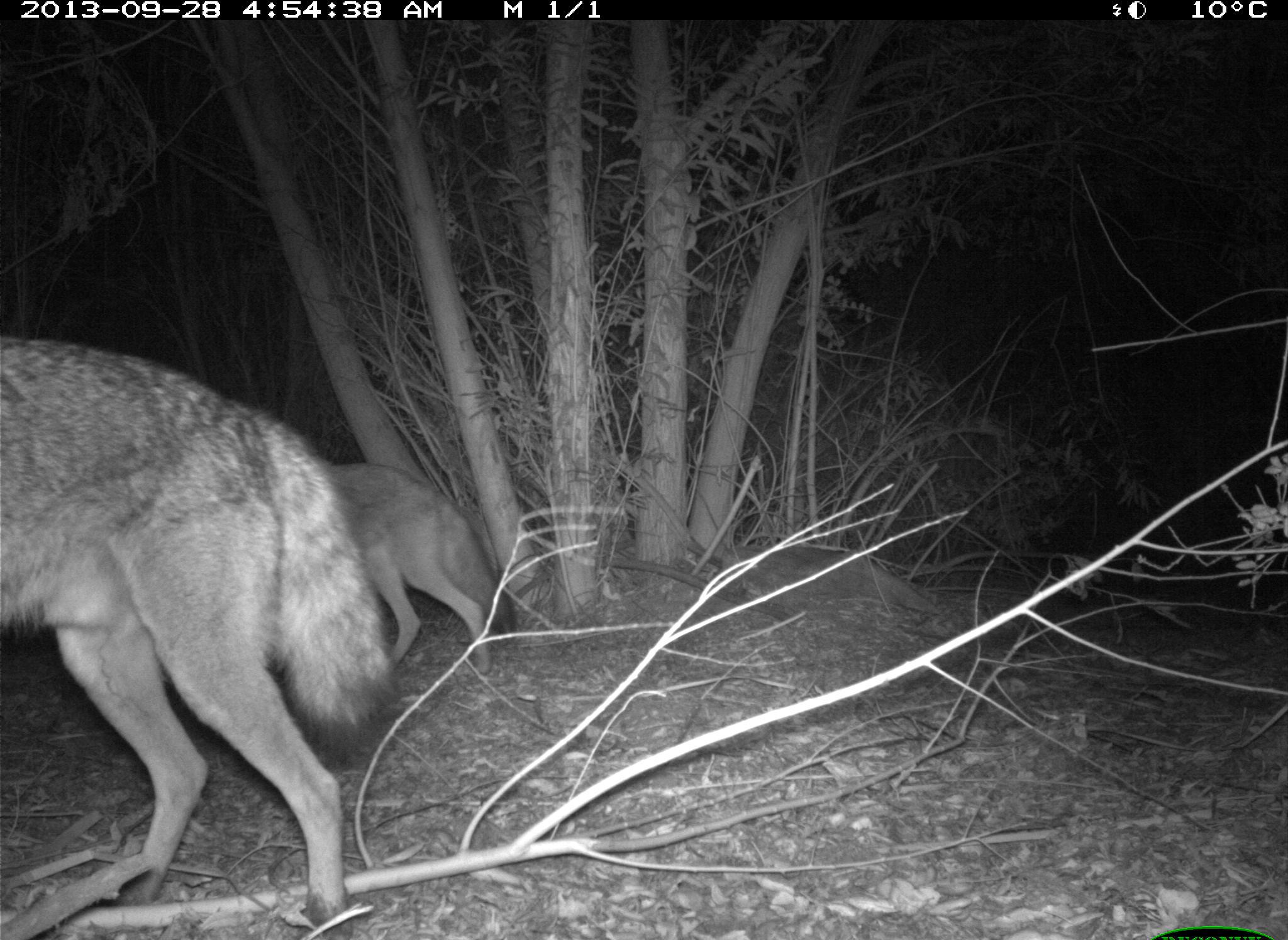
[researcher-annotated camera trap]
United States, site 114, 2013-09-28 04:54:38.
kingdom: Animalia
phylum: Chordata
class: Mammalia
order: Carnivora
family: Canidae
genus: Canis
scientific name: Canis latrans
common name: coyote